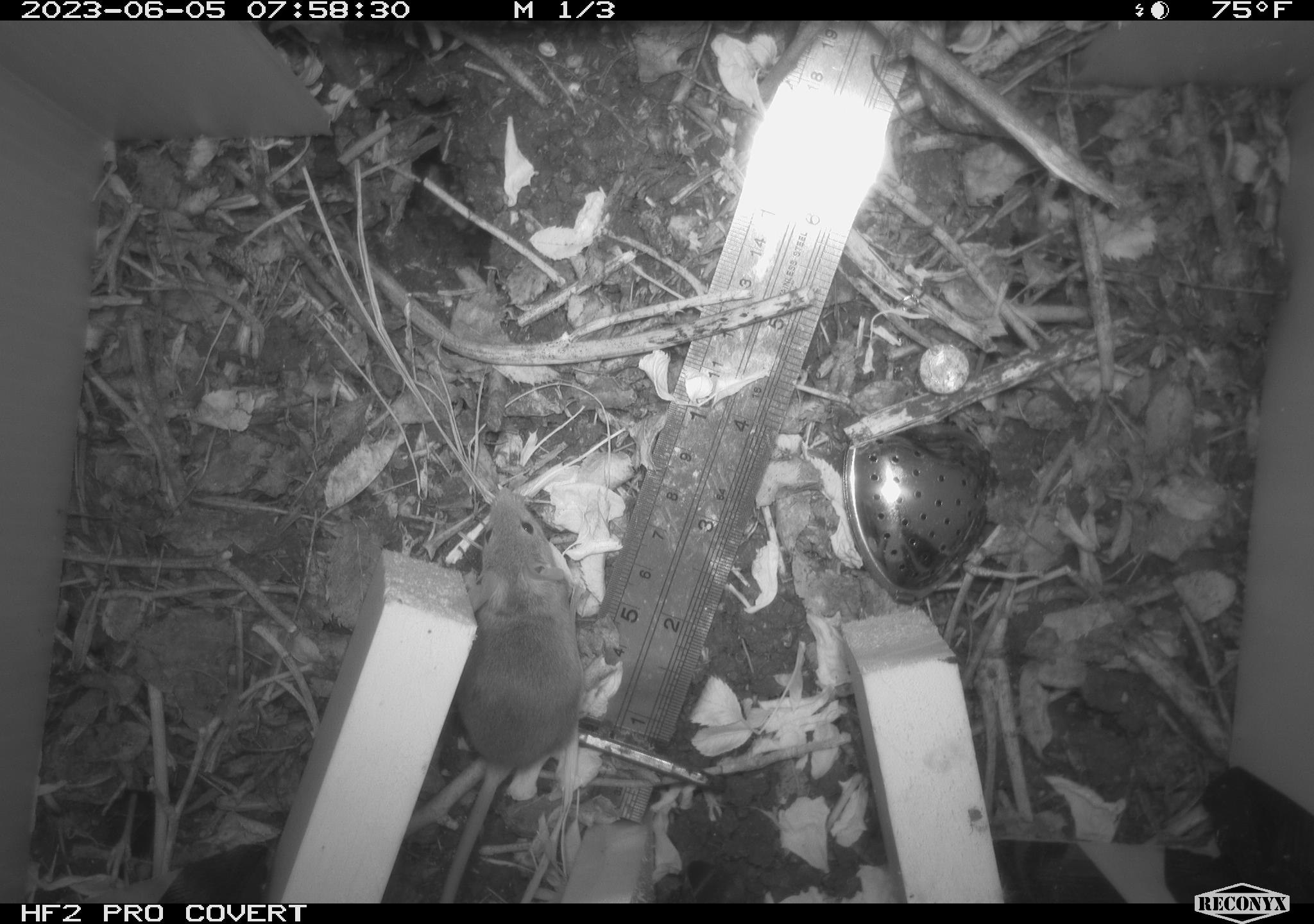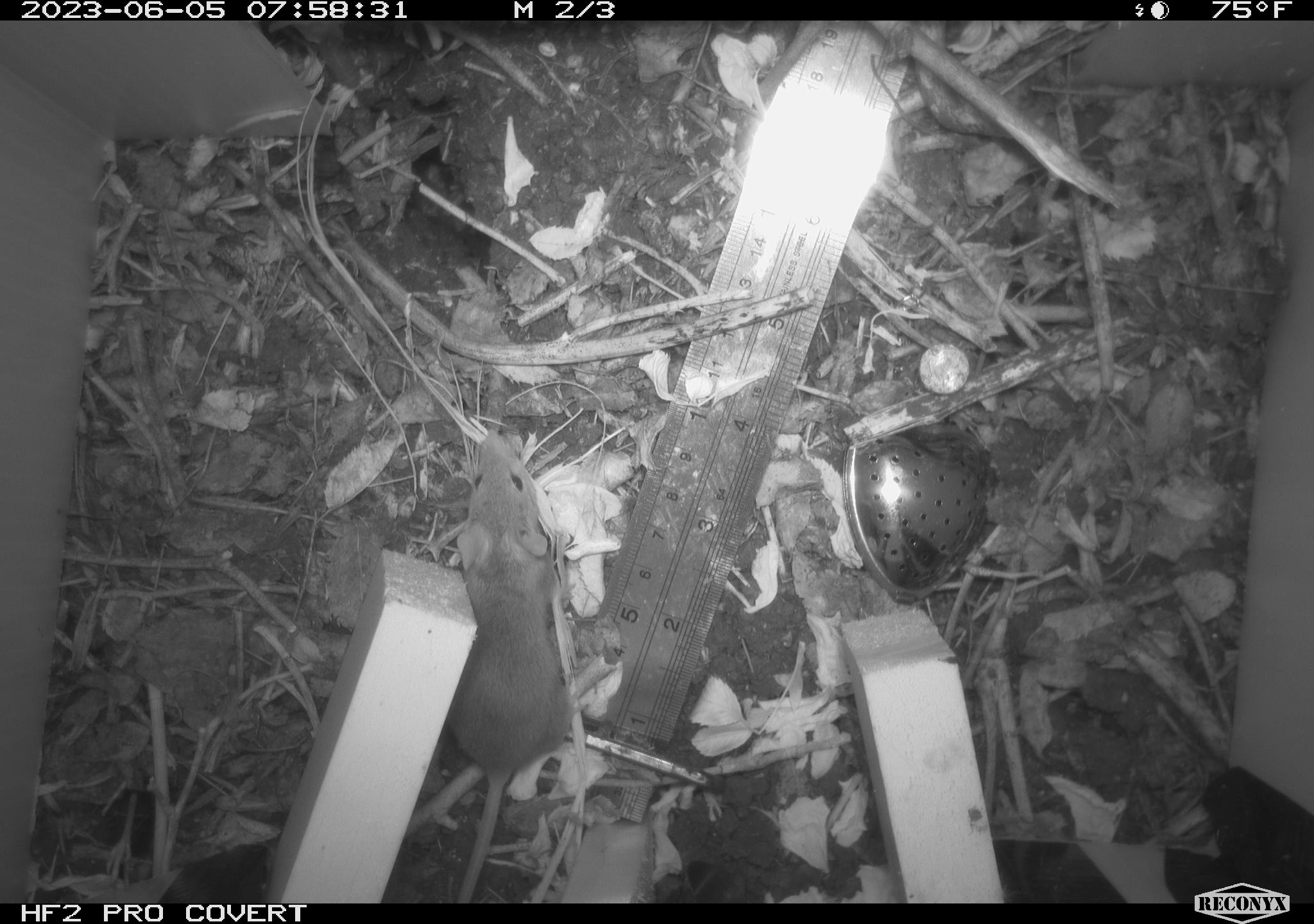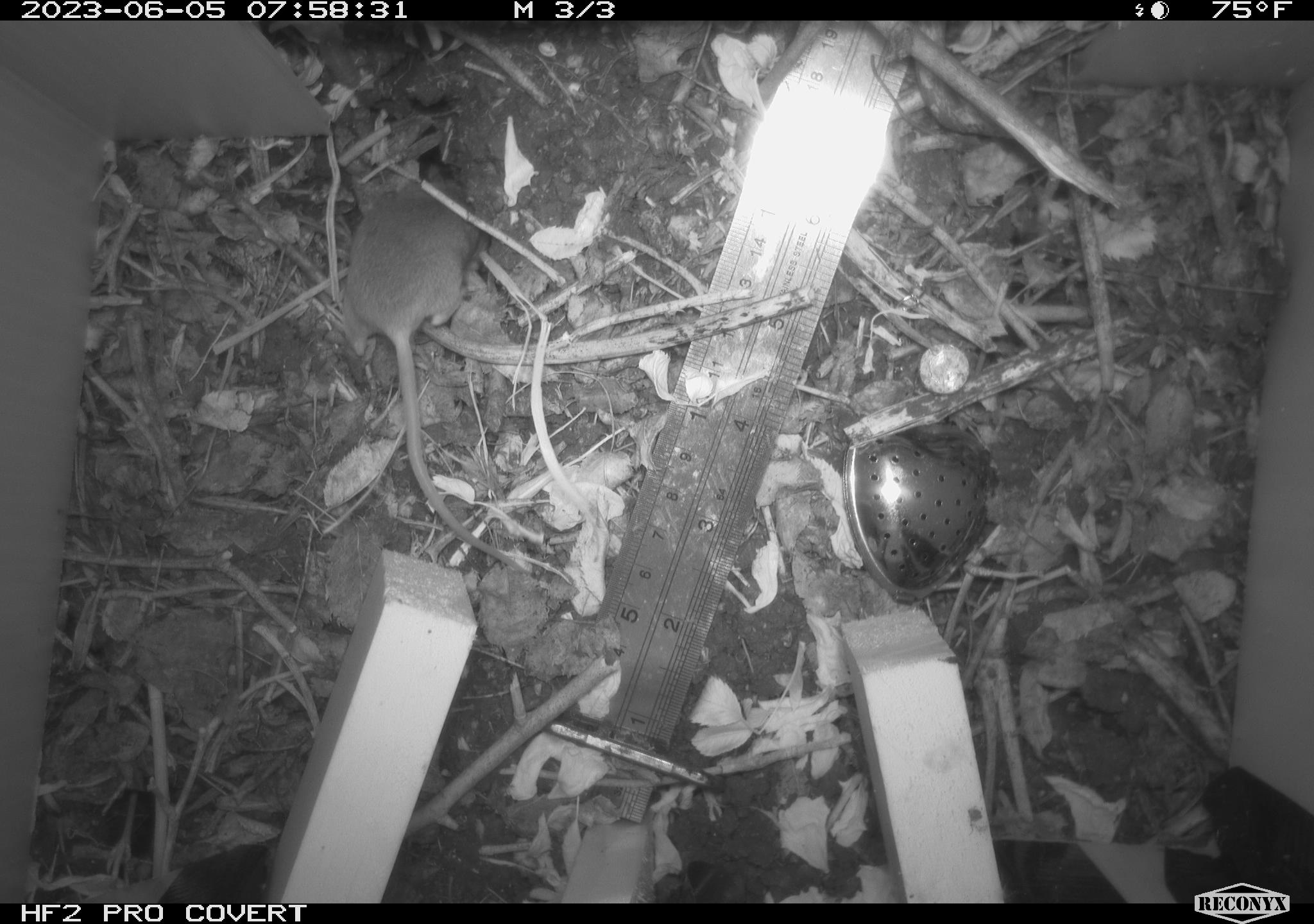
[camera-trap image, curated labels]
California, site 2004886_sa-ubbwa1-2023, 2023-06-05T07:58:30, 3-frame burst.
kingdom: Animalia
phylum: Chordata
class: Mammalia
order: Rodentia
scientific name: Rodentia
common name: rodent